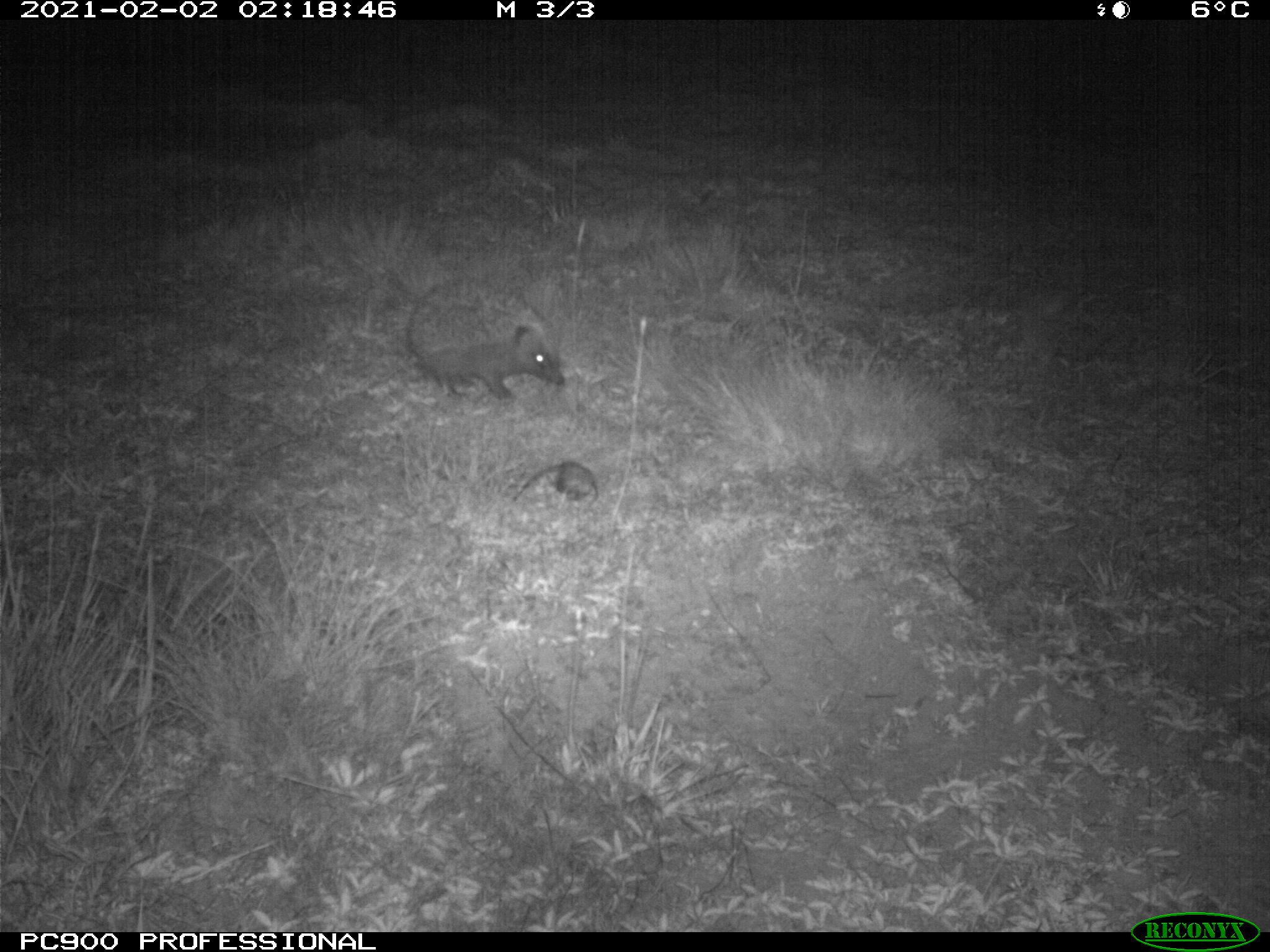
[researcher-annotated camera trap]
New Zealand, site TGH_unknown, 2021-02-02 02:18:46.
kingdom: Animalia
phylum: Chordata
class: Mammalia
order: Eulipotyphla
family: Erinaceidae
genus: Erinaceus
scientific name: Erinaceus europaeus europaeus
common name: european hedgehog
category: hedgehog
Hedgehog (european hedgehog) (Erinaceus europaeus europaeus).